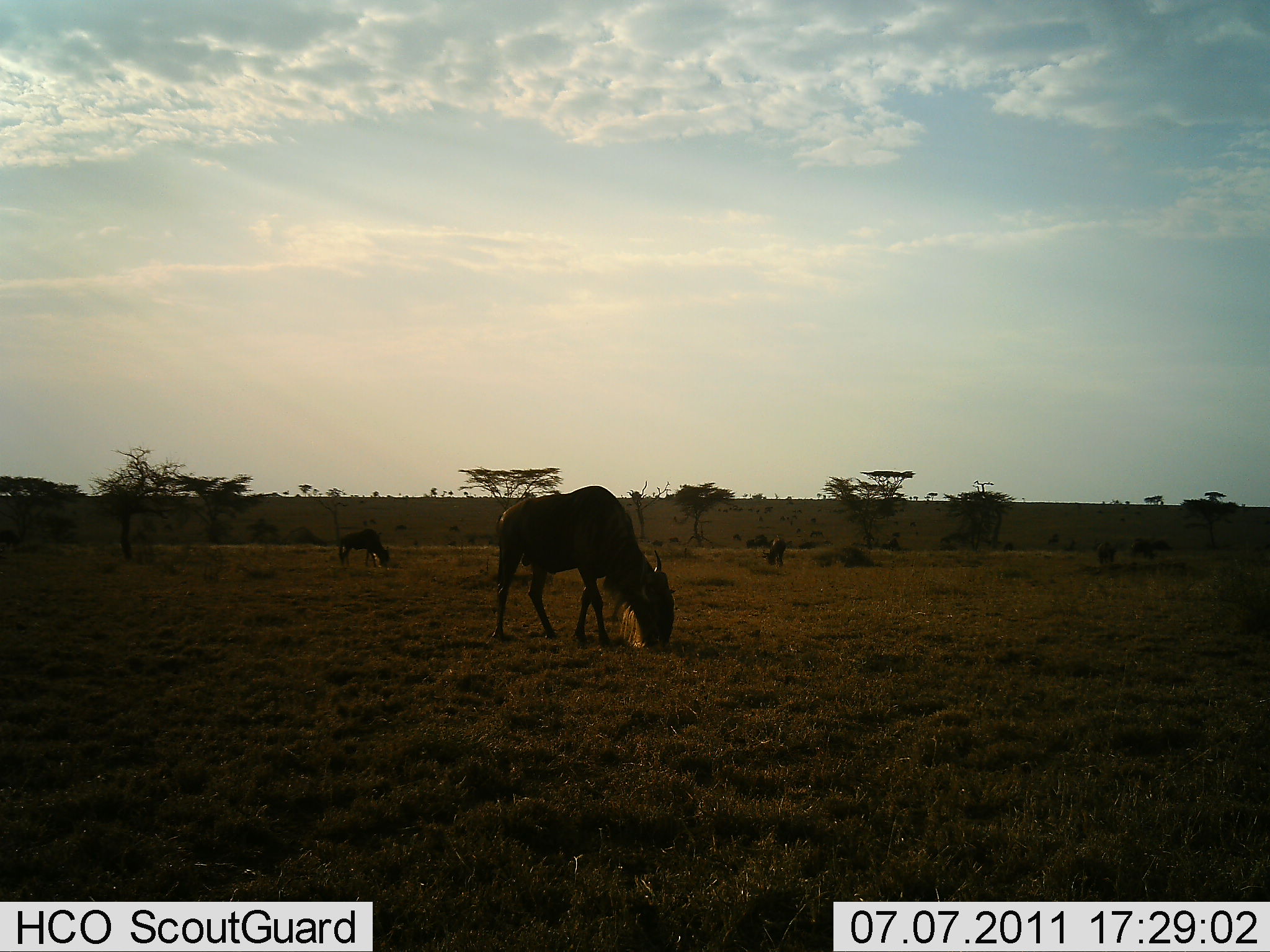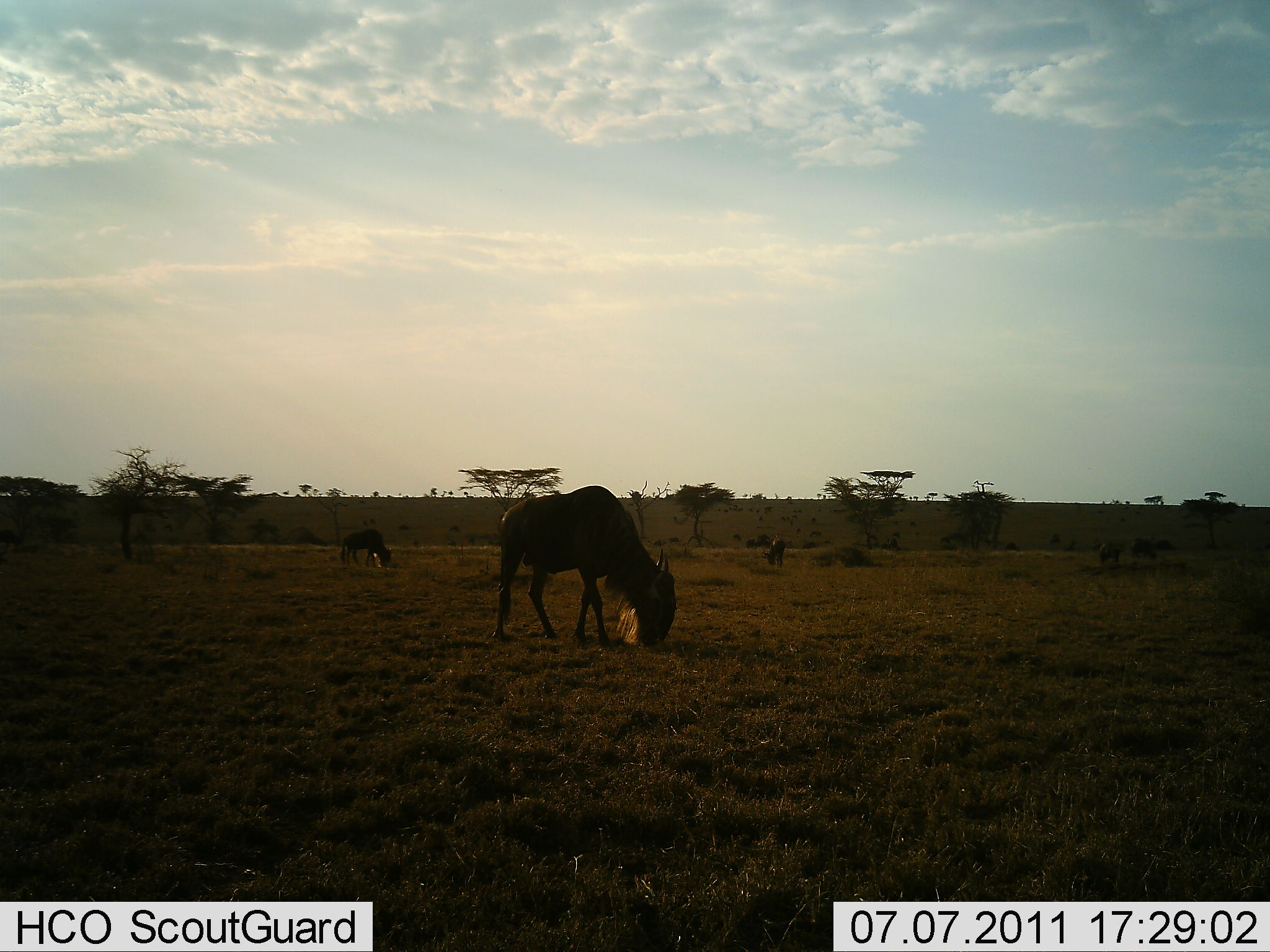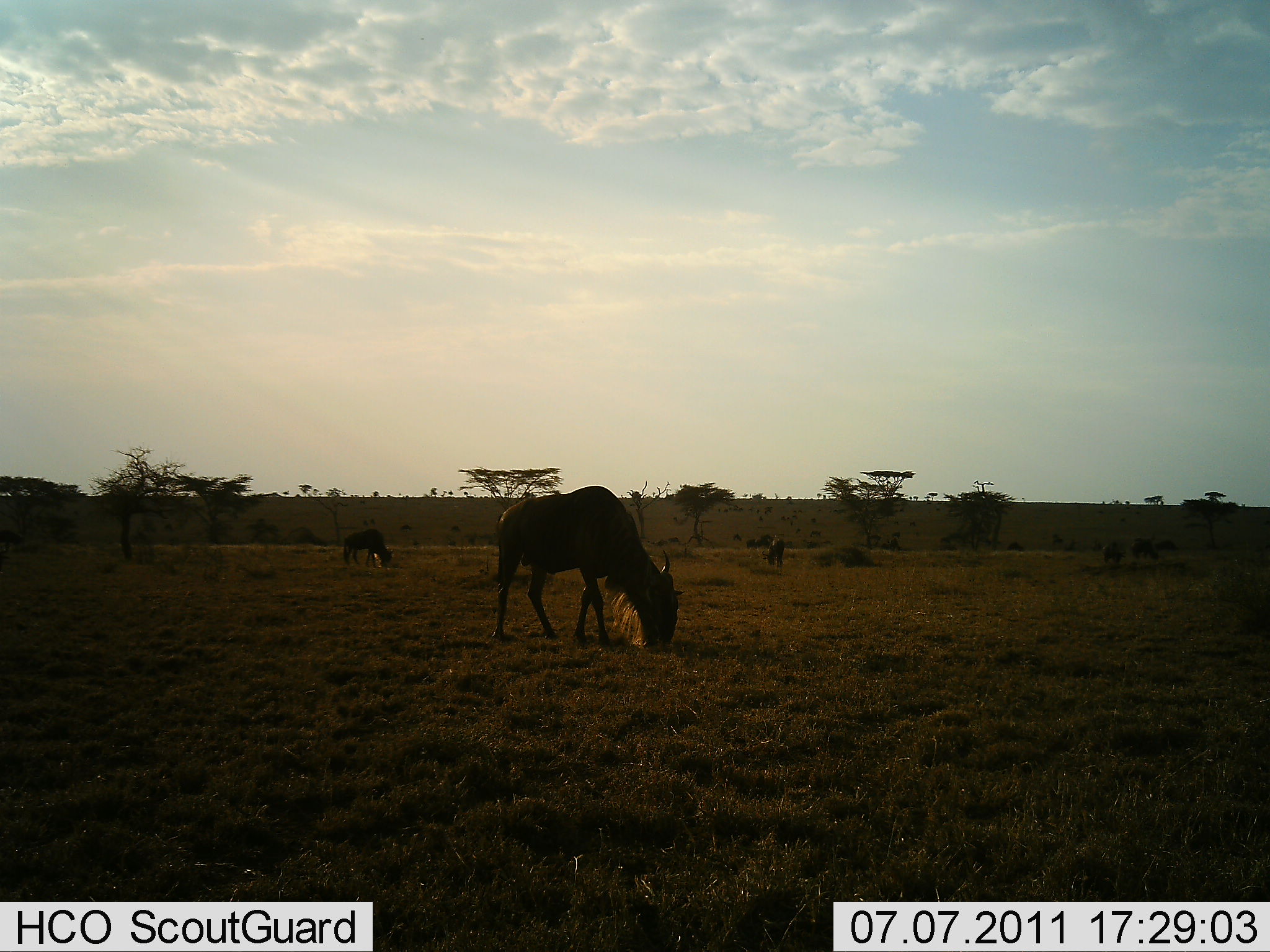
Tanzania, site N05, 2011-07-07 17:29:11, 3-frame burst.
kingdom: Animalia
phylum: Chordata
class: Mammalia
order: Artiodactyla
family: Bovidae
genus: Connochaetes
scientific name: Connochaetes taurinus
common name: blue wildebeest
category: wildebeest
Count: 6.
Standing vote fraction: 45%.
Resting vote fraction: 0%.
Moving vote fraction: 9%.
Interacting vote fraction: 0%.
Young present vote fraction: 0%.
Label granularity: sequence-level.